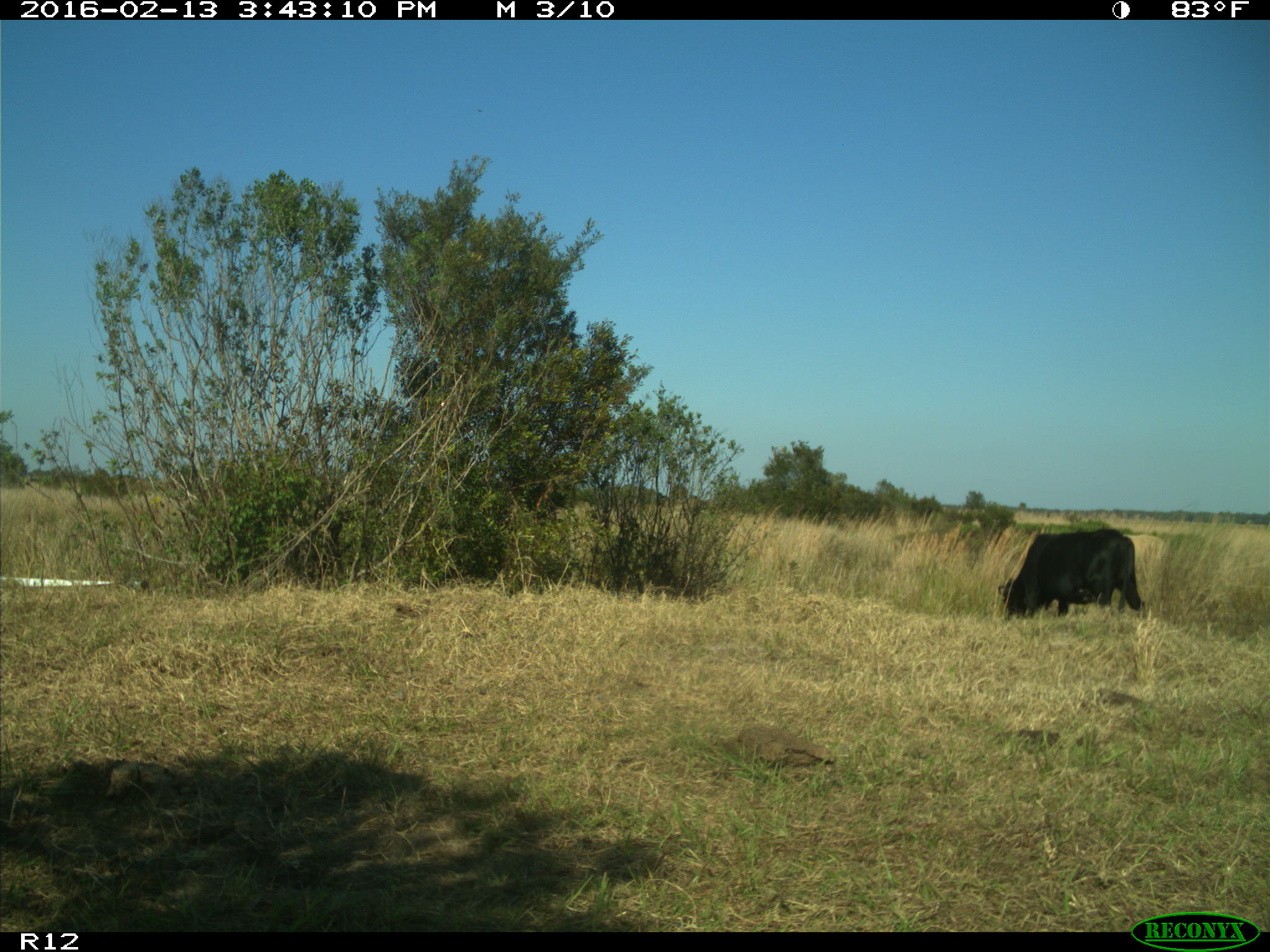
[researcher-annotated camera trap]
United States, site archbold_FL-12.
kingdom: Animalia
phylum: Chordata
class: Mammalia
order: Artiodactyla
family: Bovidae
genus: Bos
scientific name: Bos taurus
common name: domestic cow